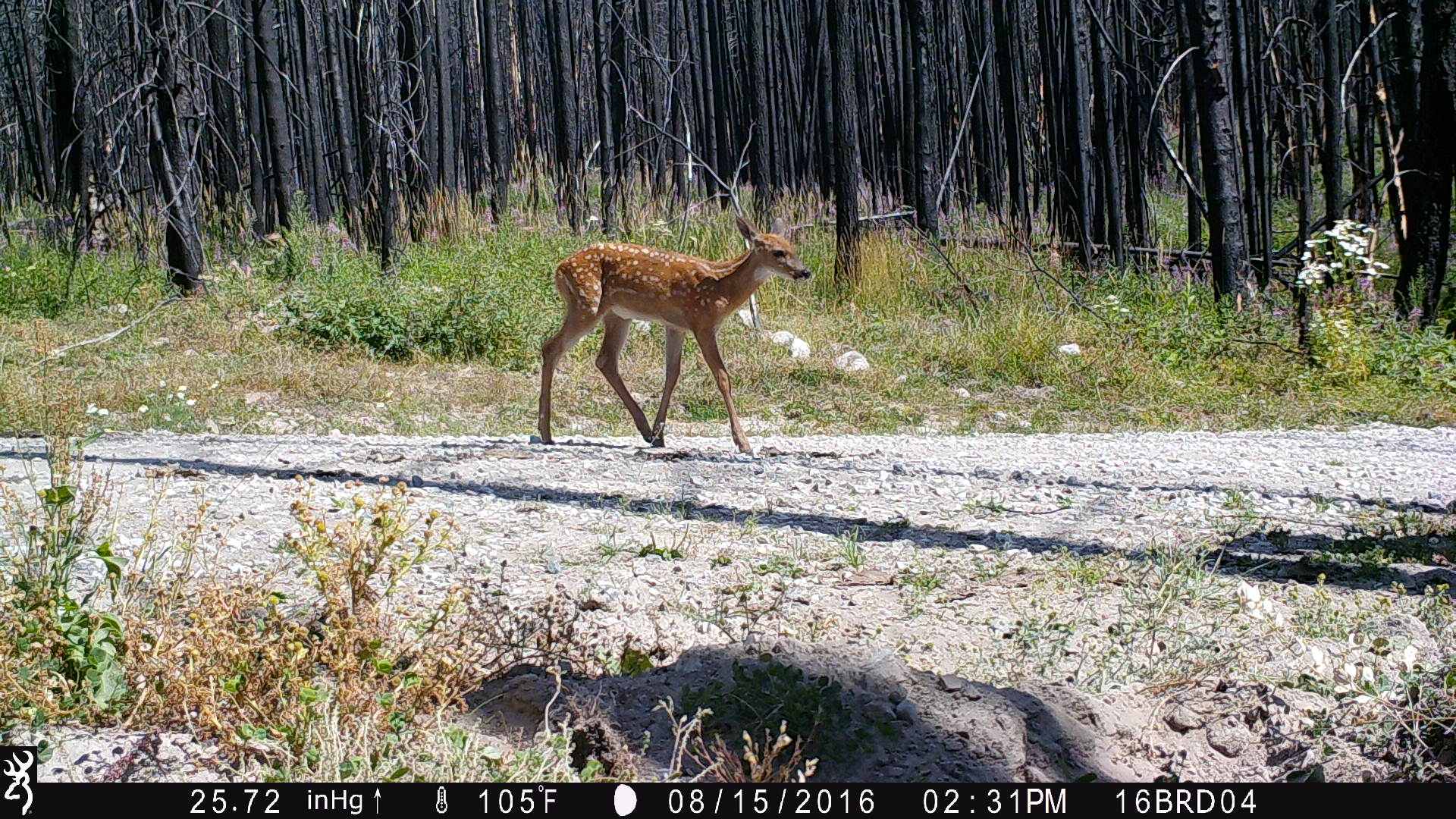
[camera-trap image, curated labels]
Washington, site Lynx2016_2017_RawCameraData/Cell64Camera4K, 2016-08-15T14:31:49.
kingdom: Animalia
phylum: Chordata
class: Mammalia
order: Artiodactyla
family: Cervidae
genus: Odocoileus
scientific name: Odocoileus virginianus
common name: white-tailed deer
Odocoileus virginianus (white-tailed deer). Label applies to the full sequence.